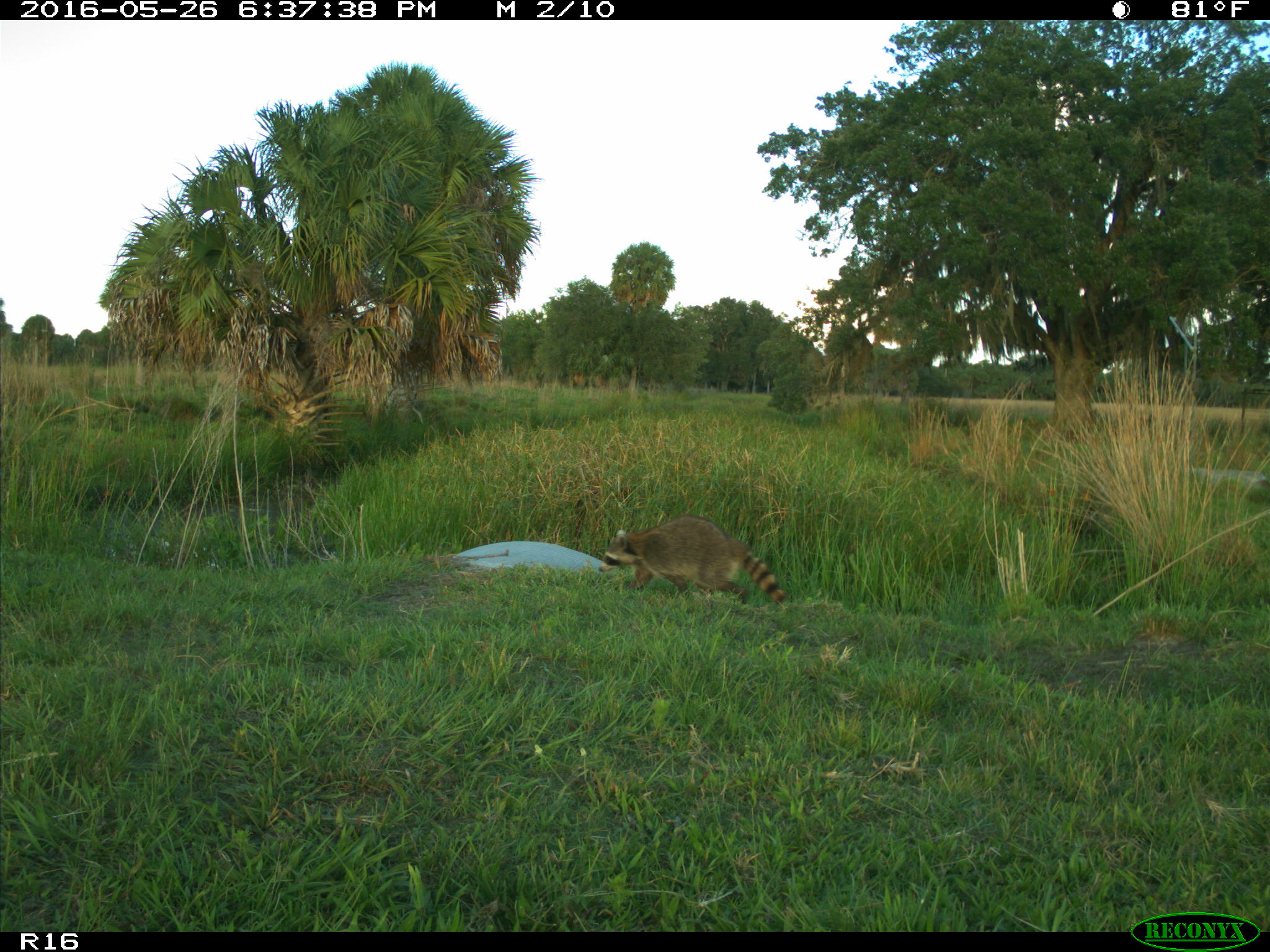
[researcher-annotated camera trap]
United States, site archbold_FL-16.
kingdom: Animalia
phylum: Chordata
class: Mammalia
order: Carnivora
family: Procyonidae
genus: Procyon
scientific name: Procyon lotor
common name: common raccoon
Procyon lotor (common raccoon).